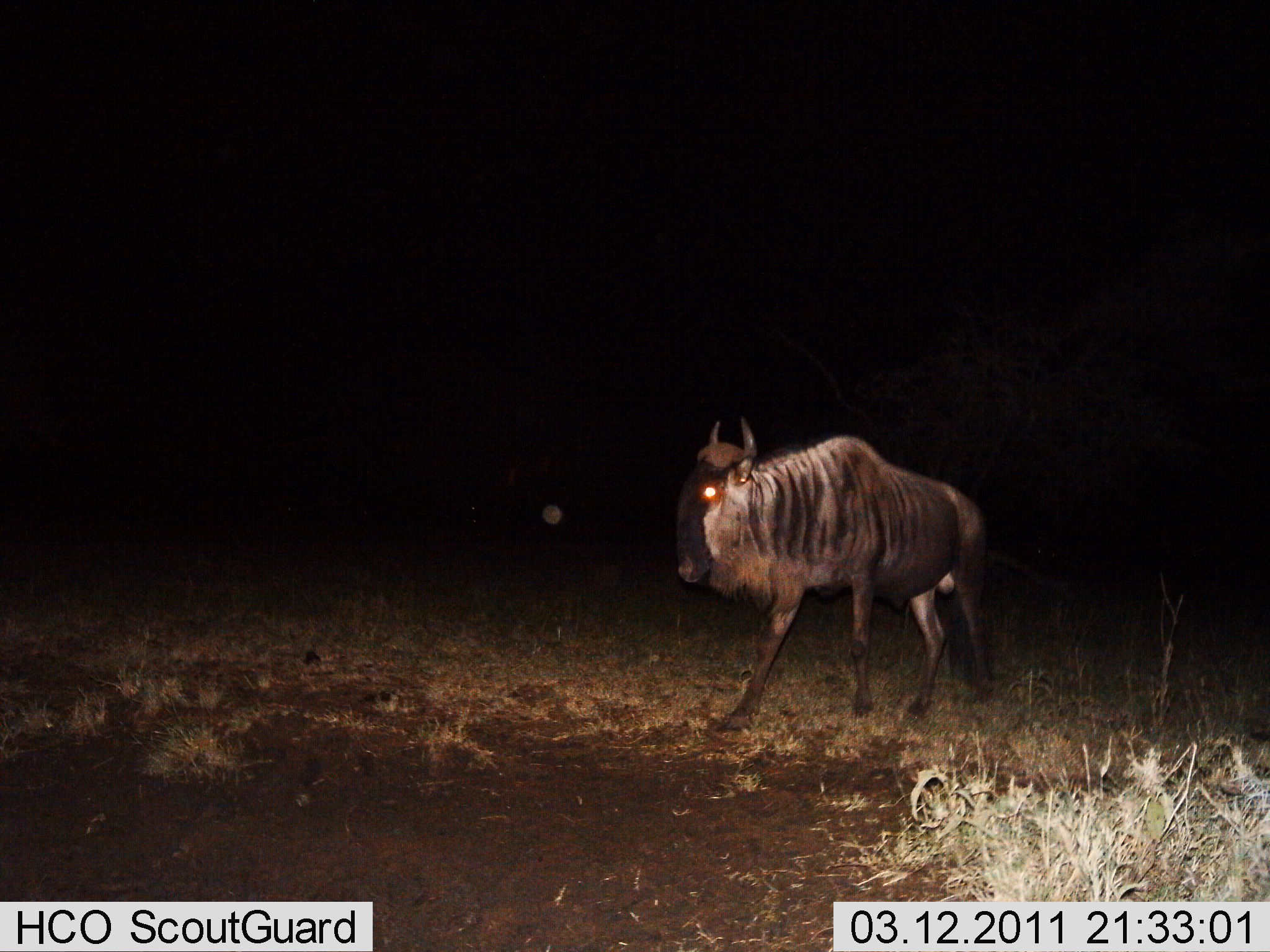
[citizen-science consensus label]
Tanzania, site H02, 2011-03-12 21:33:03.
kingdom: Animalia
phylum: Chordata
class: Mammalia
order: Artiodactyla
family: Bovidae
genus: Connochaetes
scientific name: Connochaetes taurinus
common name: blue wildebeest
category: wildebeest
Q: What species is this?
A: Wildebeest (blue wildebeest) (Connochaetes taurinus).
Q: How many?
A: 1.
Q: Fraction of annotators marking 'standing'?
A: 0%.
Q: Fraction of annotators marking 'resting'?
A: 0%.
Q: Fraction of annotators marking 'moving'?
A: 100%.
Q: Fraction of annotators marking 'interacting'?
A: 0%.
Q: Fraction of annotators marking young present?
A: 0%.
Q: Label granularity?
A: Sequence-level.